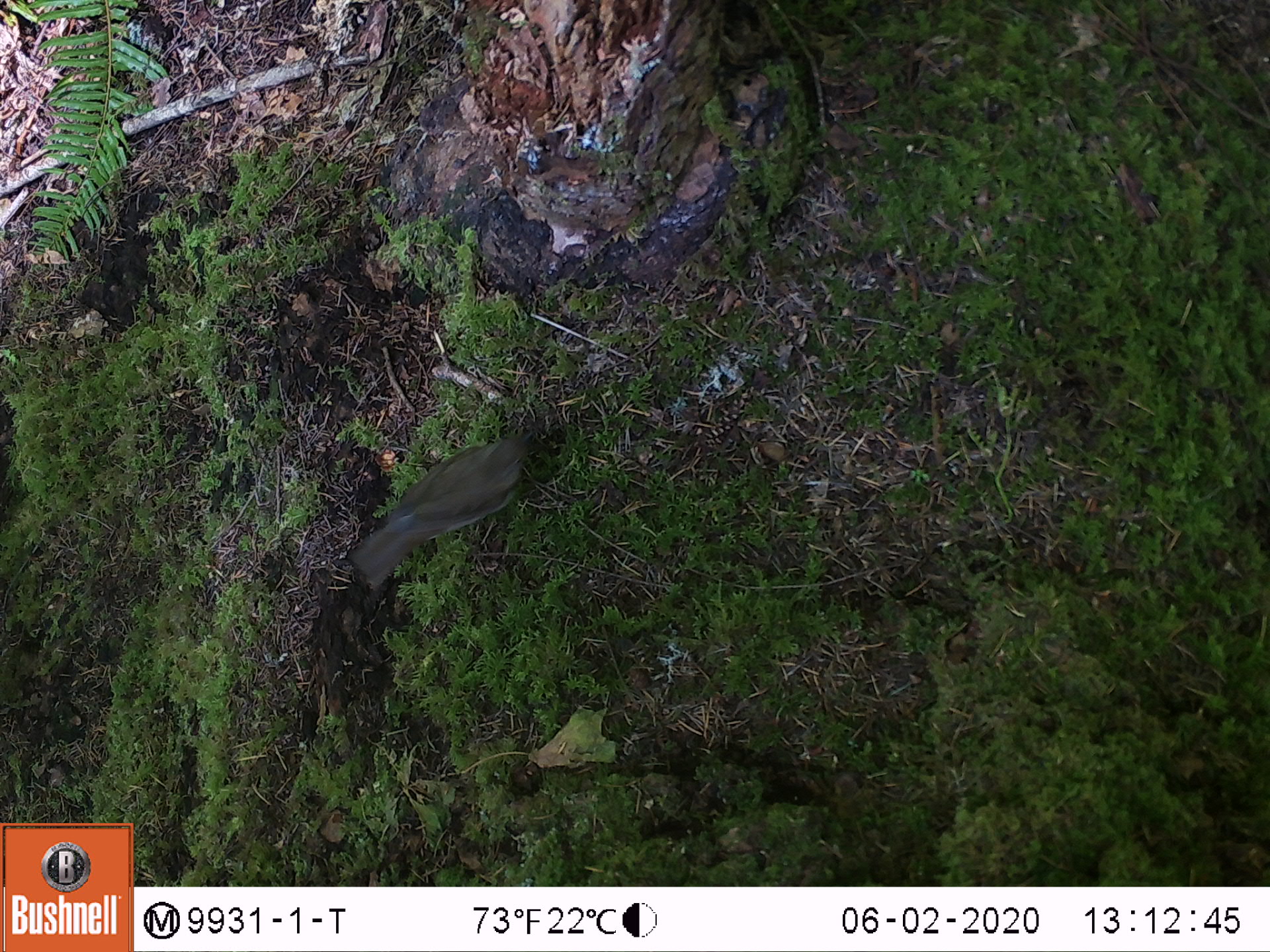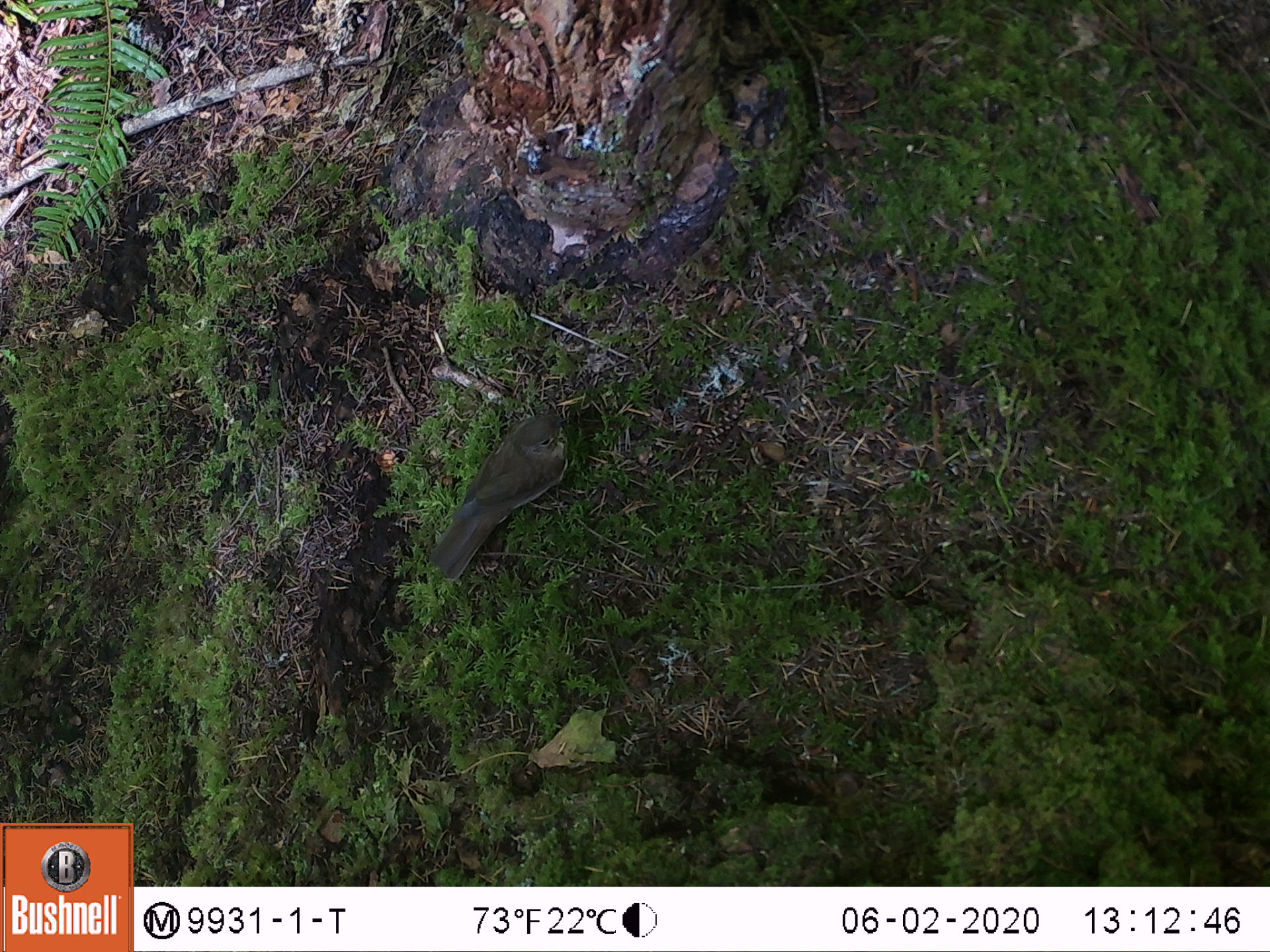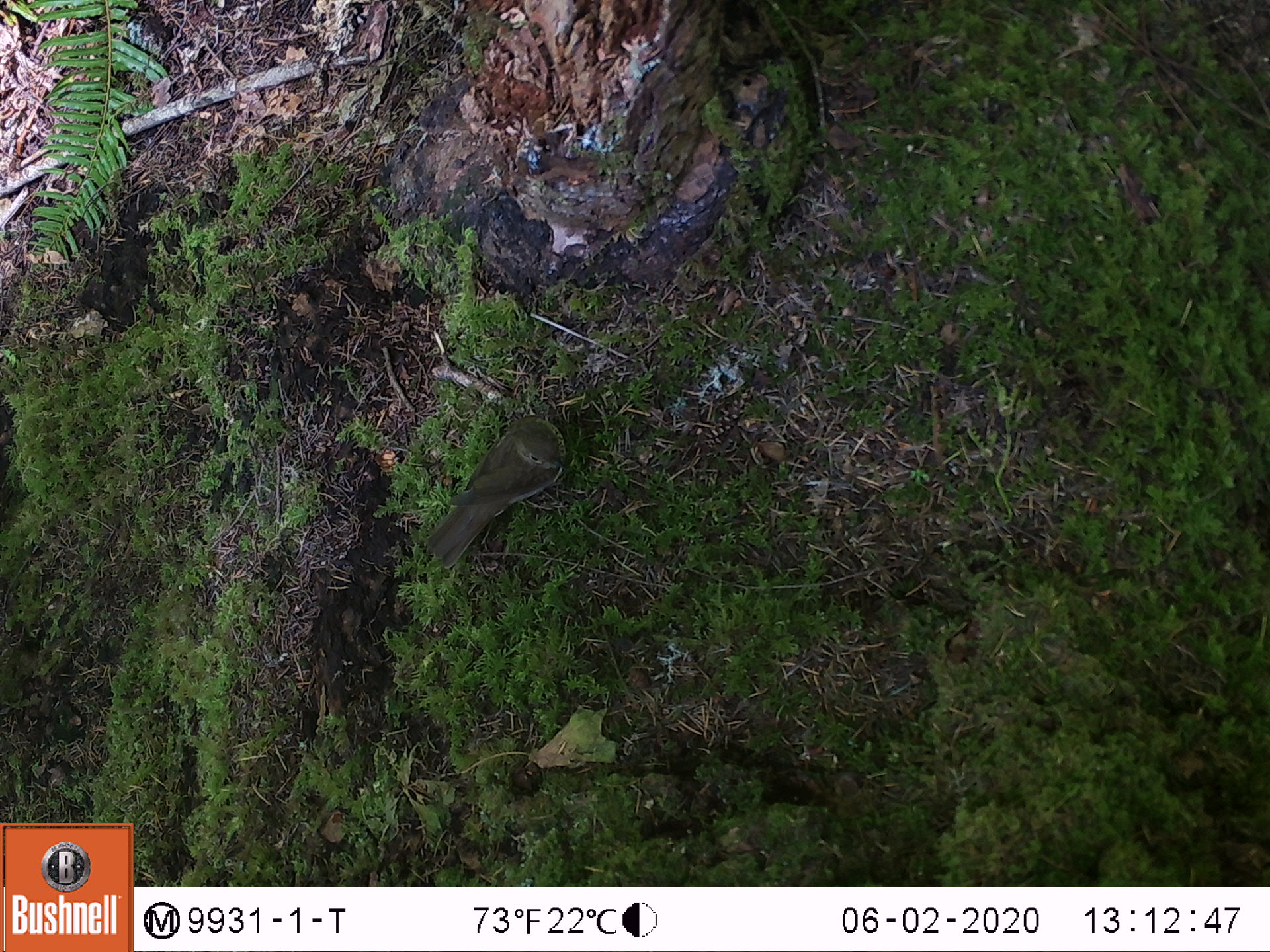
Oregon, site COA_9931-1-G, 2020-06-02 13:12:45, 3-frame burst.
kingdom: Animalia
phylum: Chordata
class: Aves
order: Passeriformes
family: Turdidae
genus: Catharus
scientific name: Catharus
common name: brown thrushes and nightingale-thrushes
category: catharus species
Catharus species (brown thrushes and nightingale-thrushes) (Catharus).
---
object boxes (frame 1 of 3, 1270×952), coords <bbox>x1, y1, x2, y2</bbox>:
catharus species: <bbox>332, 398, 554, 605</bbox>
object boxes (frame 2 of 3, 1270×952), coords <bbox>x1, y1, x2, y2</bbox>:
catharus species: <bbox>412, 390, 599, 604</bbox>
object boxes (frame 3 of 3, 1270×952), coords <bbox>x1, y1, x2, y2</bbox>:
catharus species: <bbox>413, 394, 592, 585</bbox>